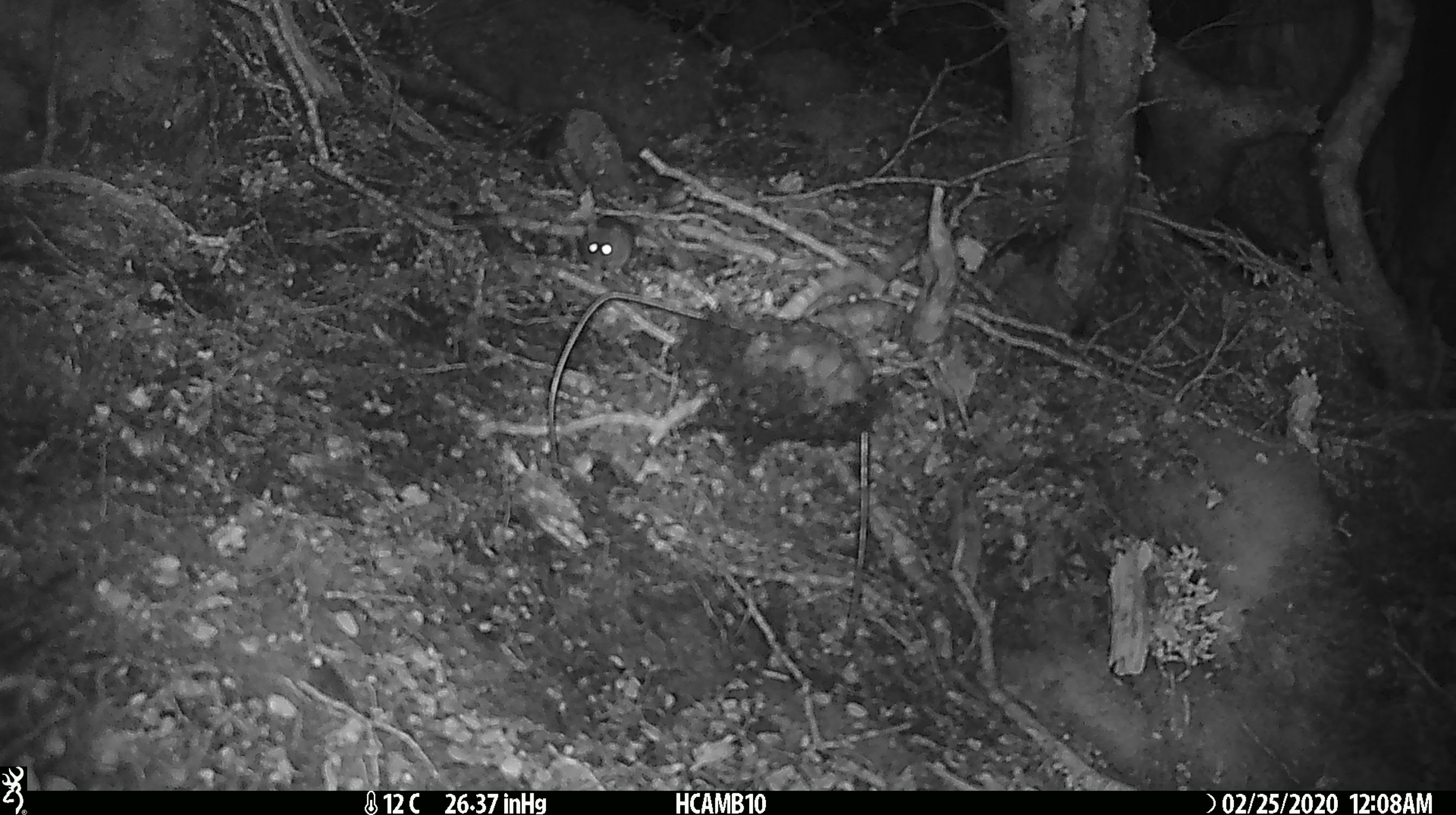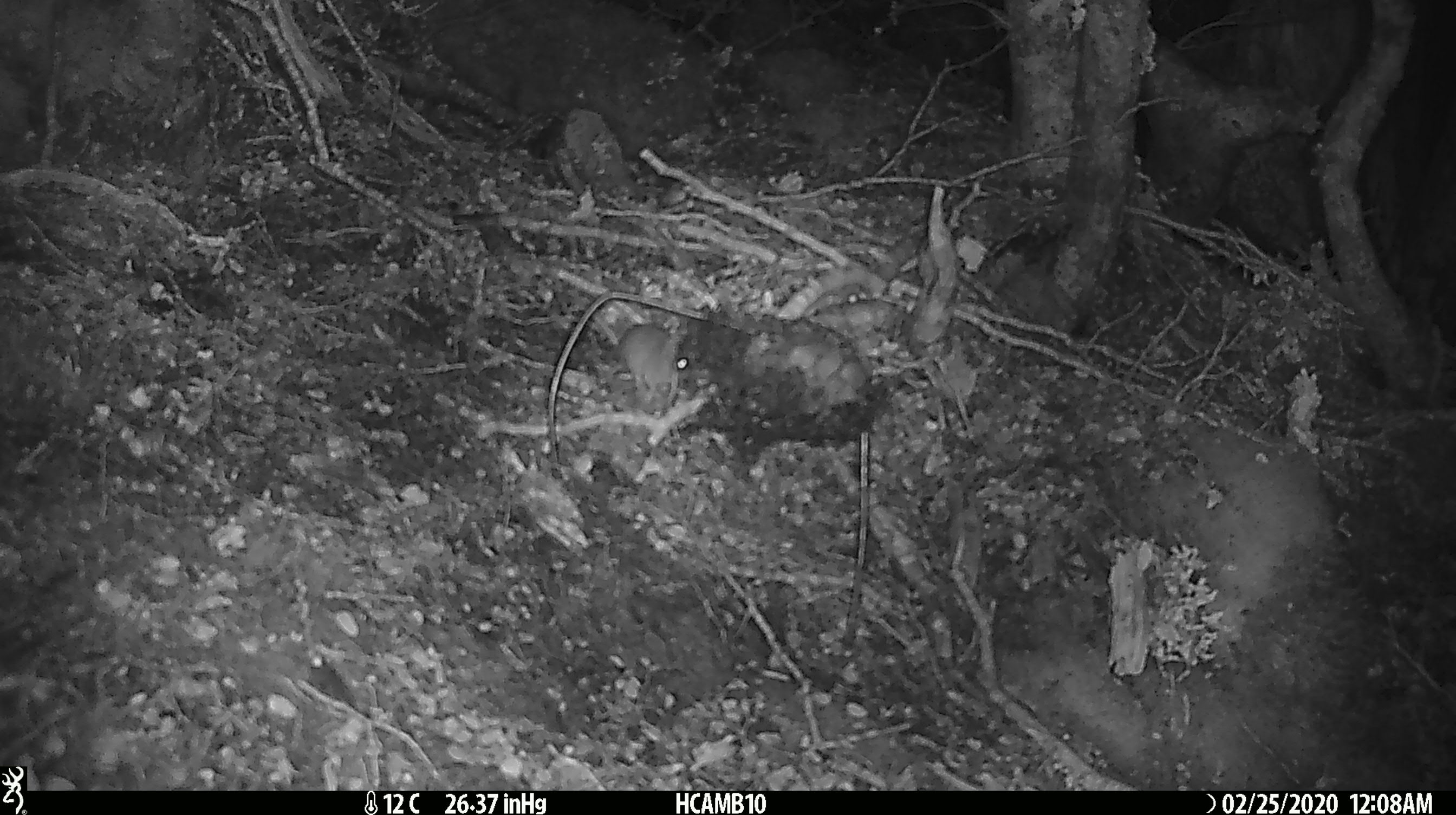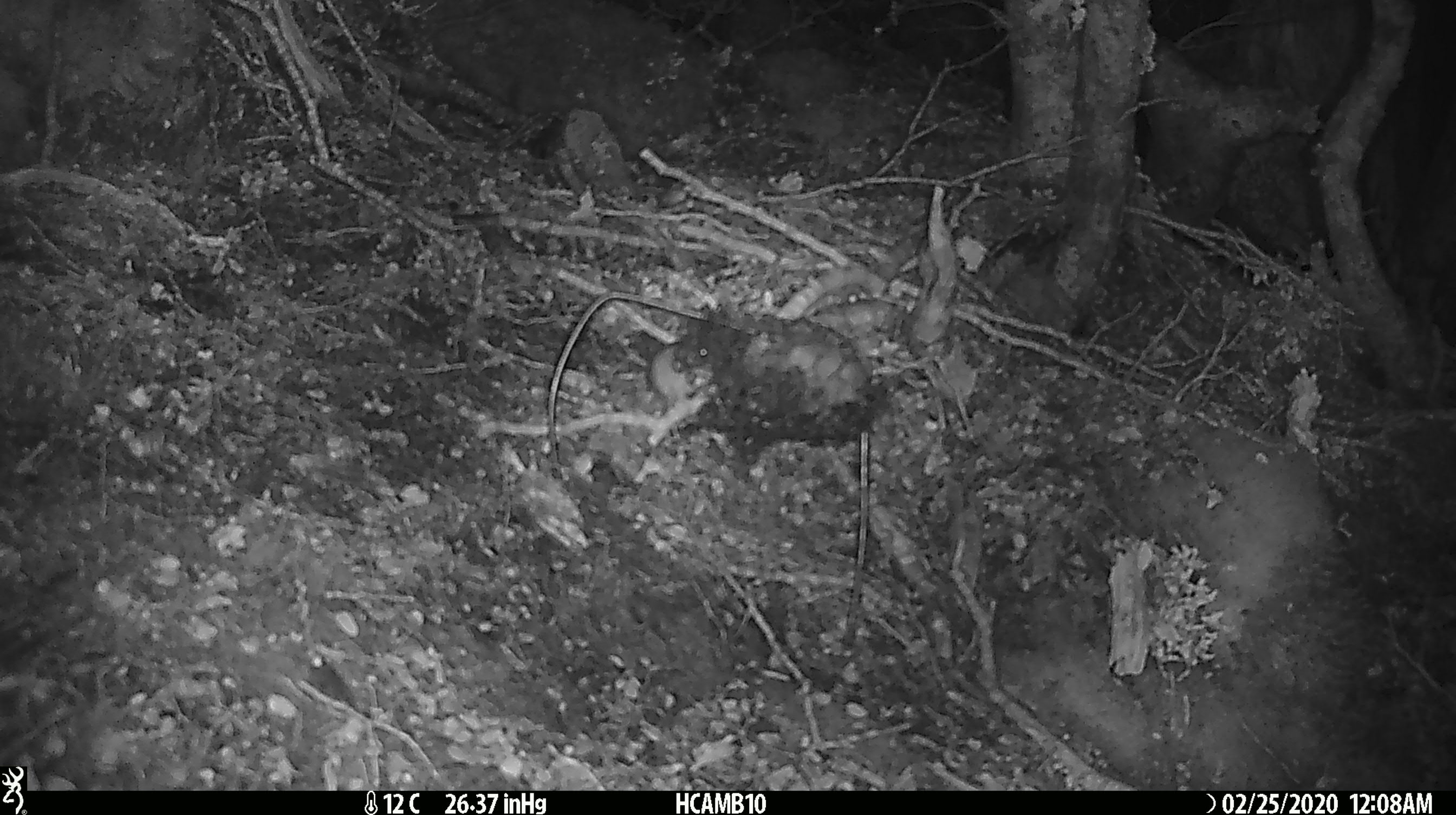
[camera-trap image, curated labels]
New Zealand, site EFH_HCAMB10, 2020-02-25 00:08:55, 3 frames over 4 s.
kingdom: Animalia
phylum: Chordata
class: Mammalia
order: Rodentia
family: Muridae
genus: Mus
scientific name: Mus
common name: mouse